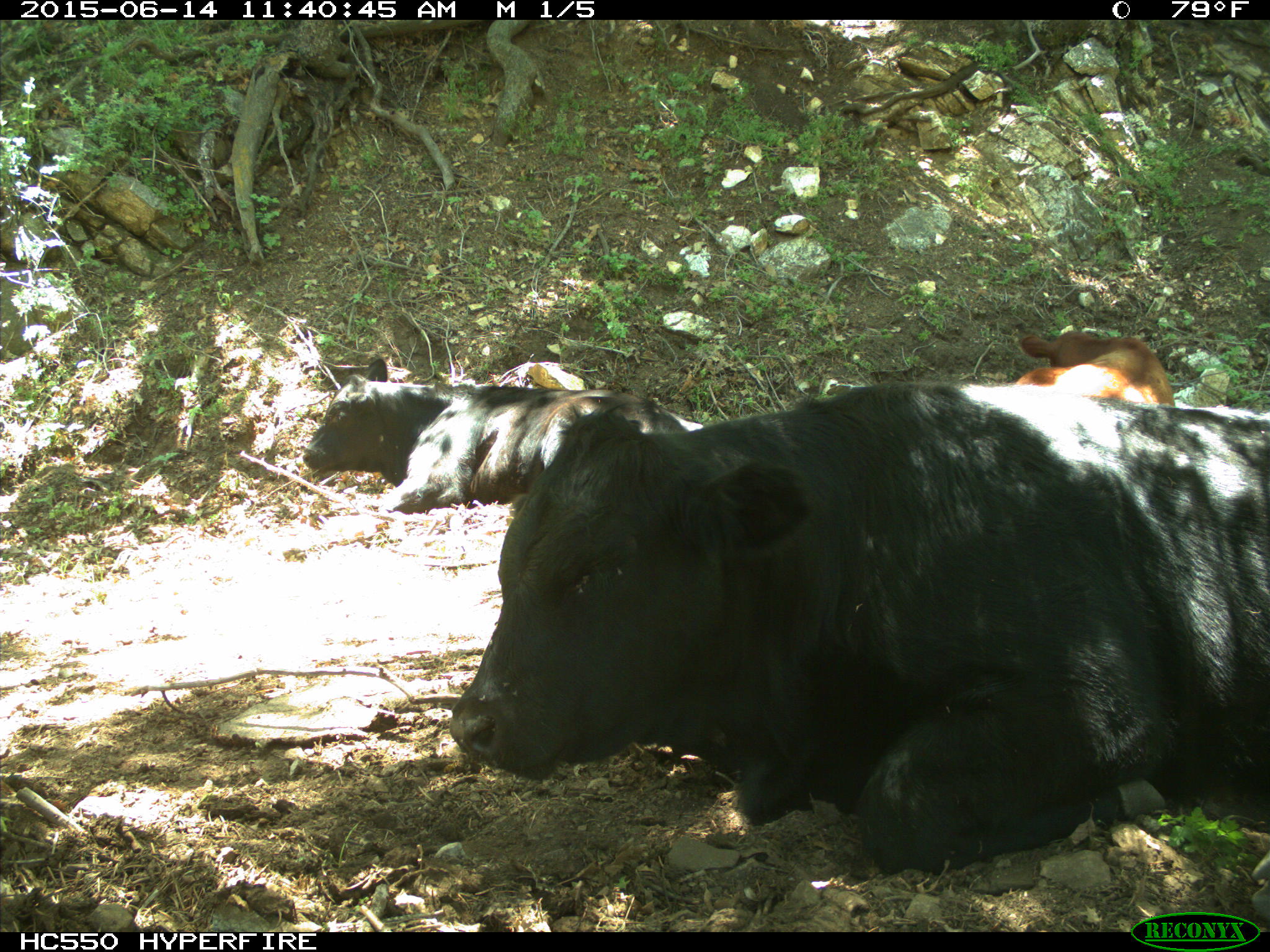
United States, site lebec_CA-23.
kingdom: Animalia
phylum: Chordata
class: Mammalia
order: Artiodactyla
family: Bovidae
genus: Bos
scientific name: Bos taurus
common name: domestic cow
Bos taurus (domestic cow).